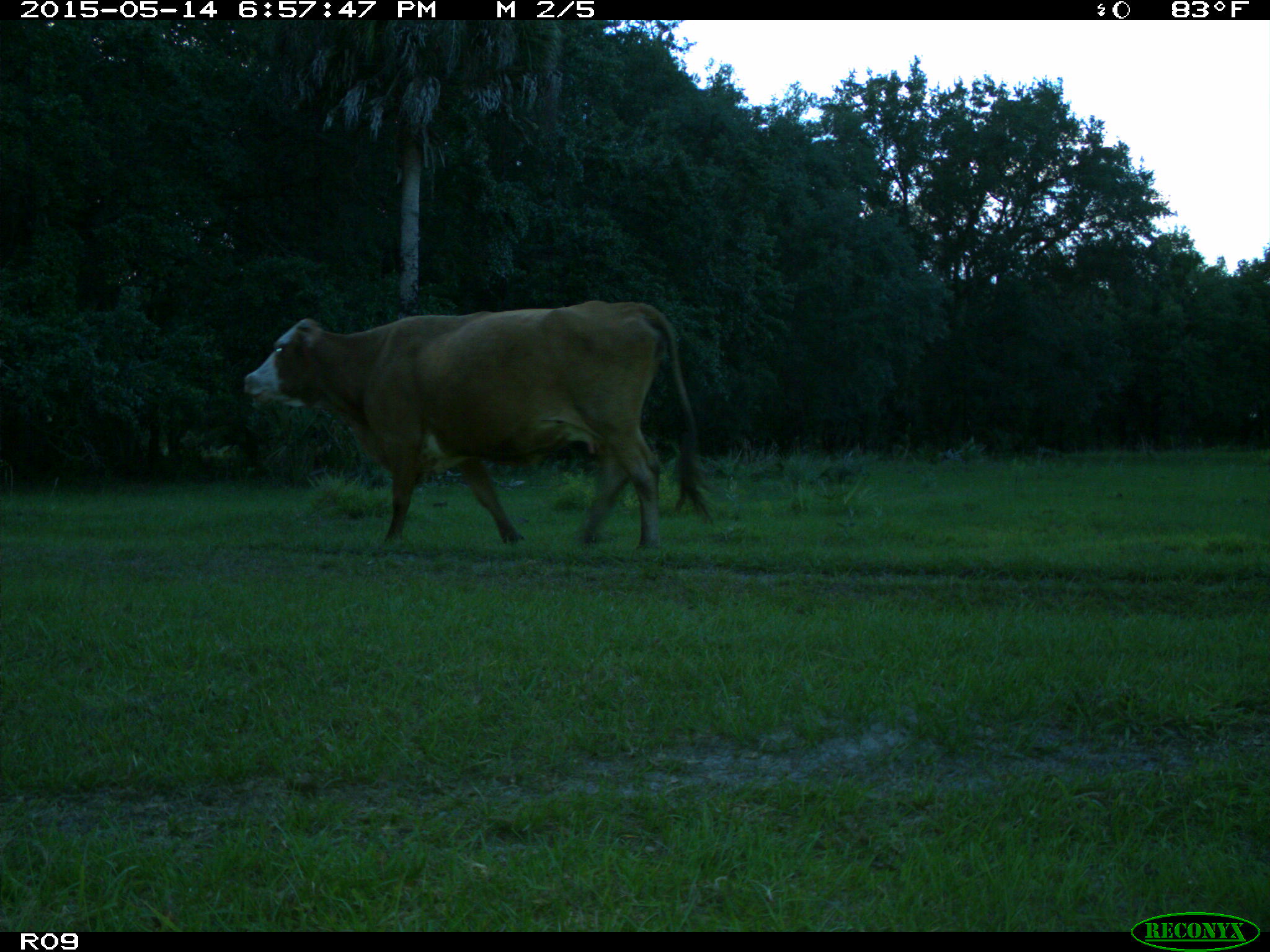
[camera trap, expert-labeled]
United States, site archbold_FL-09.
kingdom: Animalia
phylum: Chordata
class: Mammalia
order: Artiodactyla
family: Bovidae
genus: Bos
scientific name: Bos taurus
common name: domestic cow